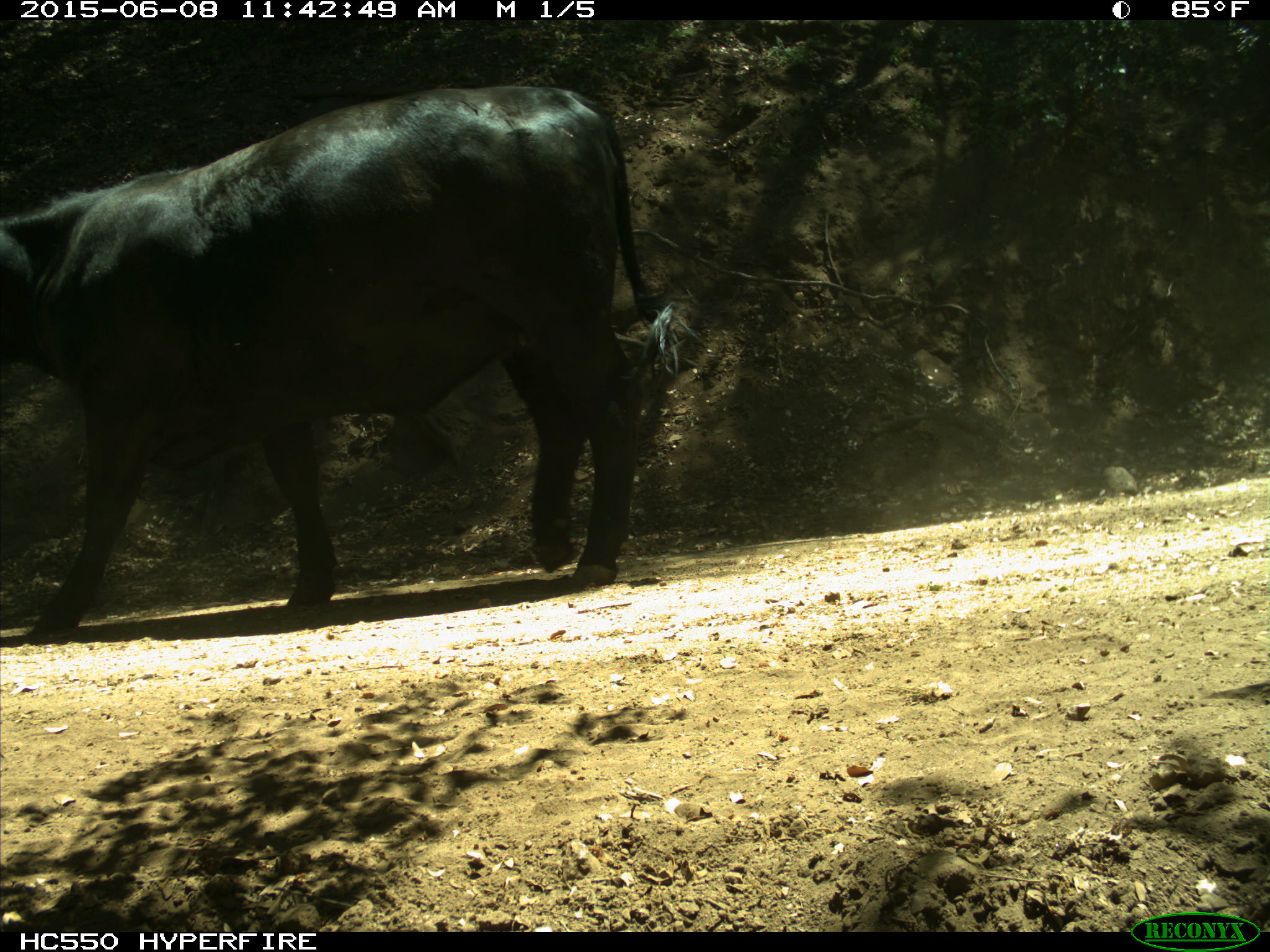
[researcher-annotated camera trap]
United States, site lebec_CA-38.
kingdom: Animalia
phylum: Chordata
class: Mammalia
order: Artiodactyla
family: Bovidae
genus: Bos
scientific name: Bos taurus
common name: domestic cow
Bos taurus (domestic cow).